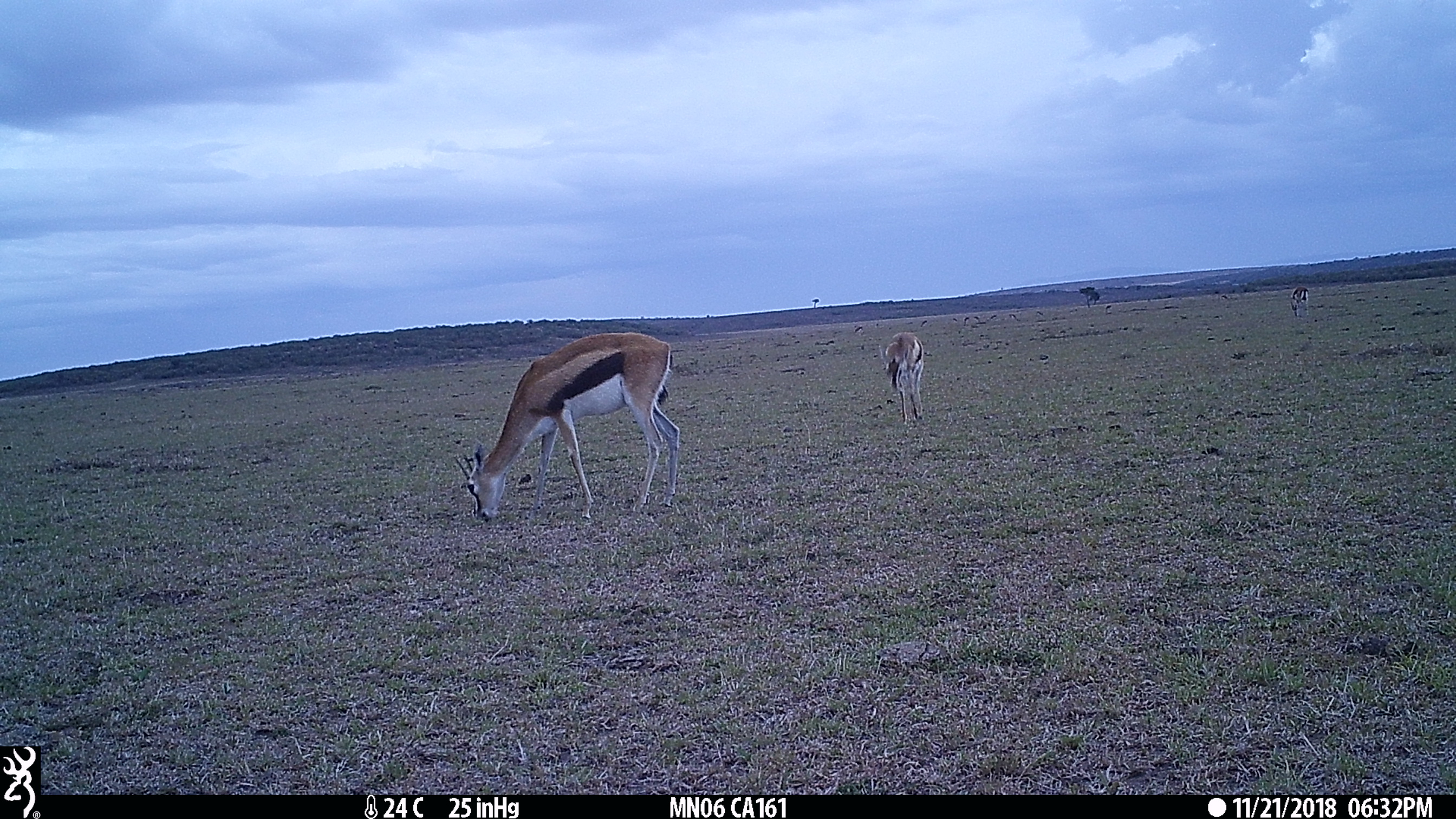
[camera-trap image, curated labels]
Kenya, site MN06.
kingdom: Animalia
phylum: Chordata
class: Mammalia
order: Artiodactyla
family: Bovidae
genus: Eudorcas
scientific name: Eudorcas thomsonii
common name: thomon's gazelle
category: gazelle thomsons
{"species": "gazelle thomsons (thomon's gazelle) (Eudorcas thomsonii)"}